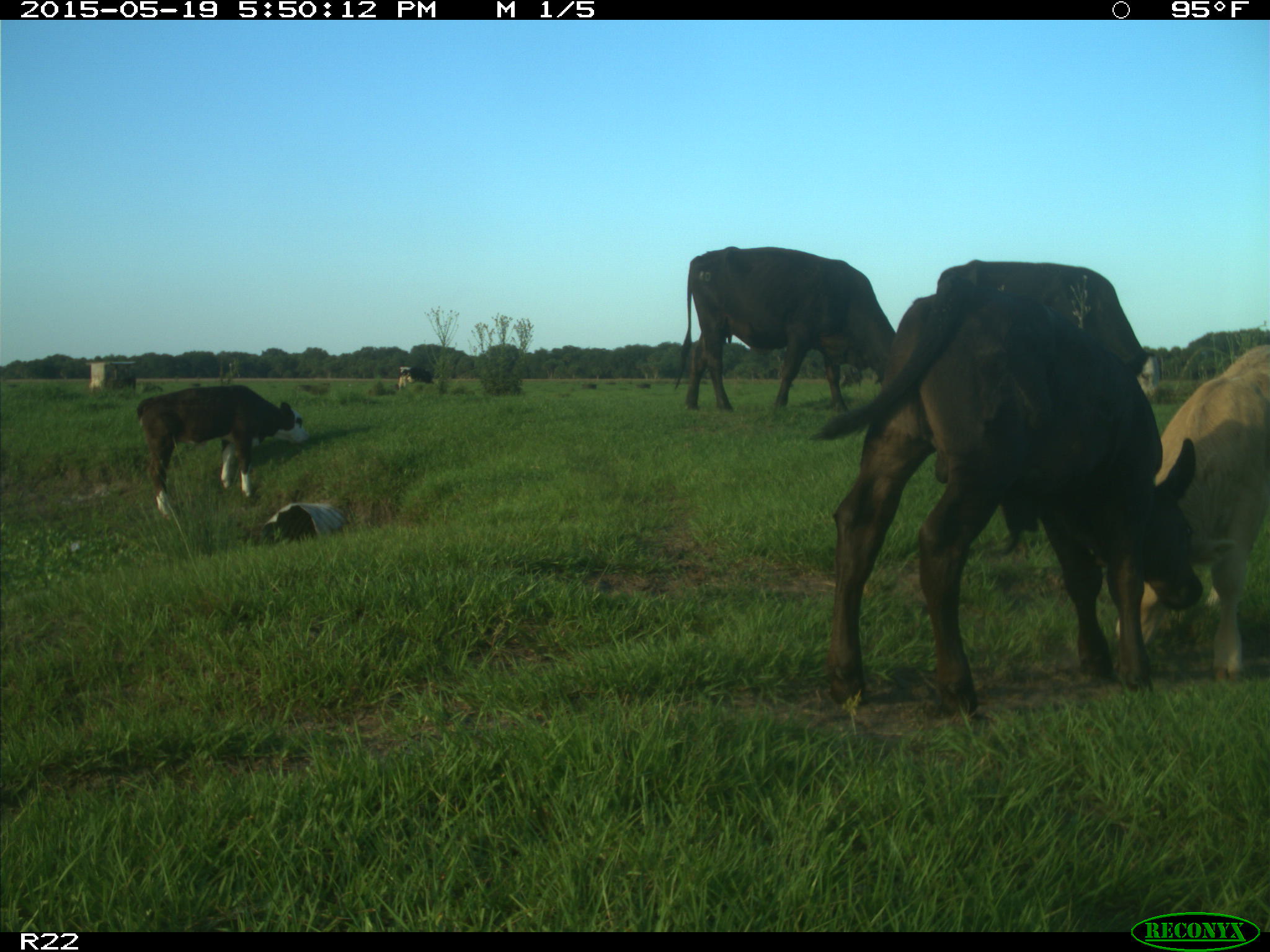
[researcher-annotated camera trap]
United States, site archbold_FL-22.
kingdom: Animalia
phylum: Chordata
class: Mammalia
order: Artiodactyla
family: Bovidae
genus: Bos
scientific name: Bos taurus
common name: domestic cow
Bos taurus (domestic cow).